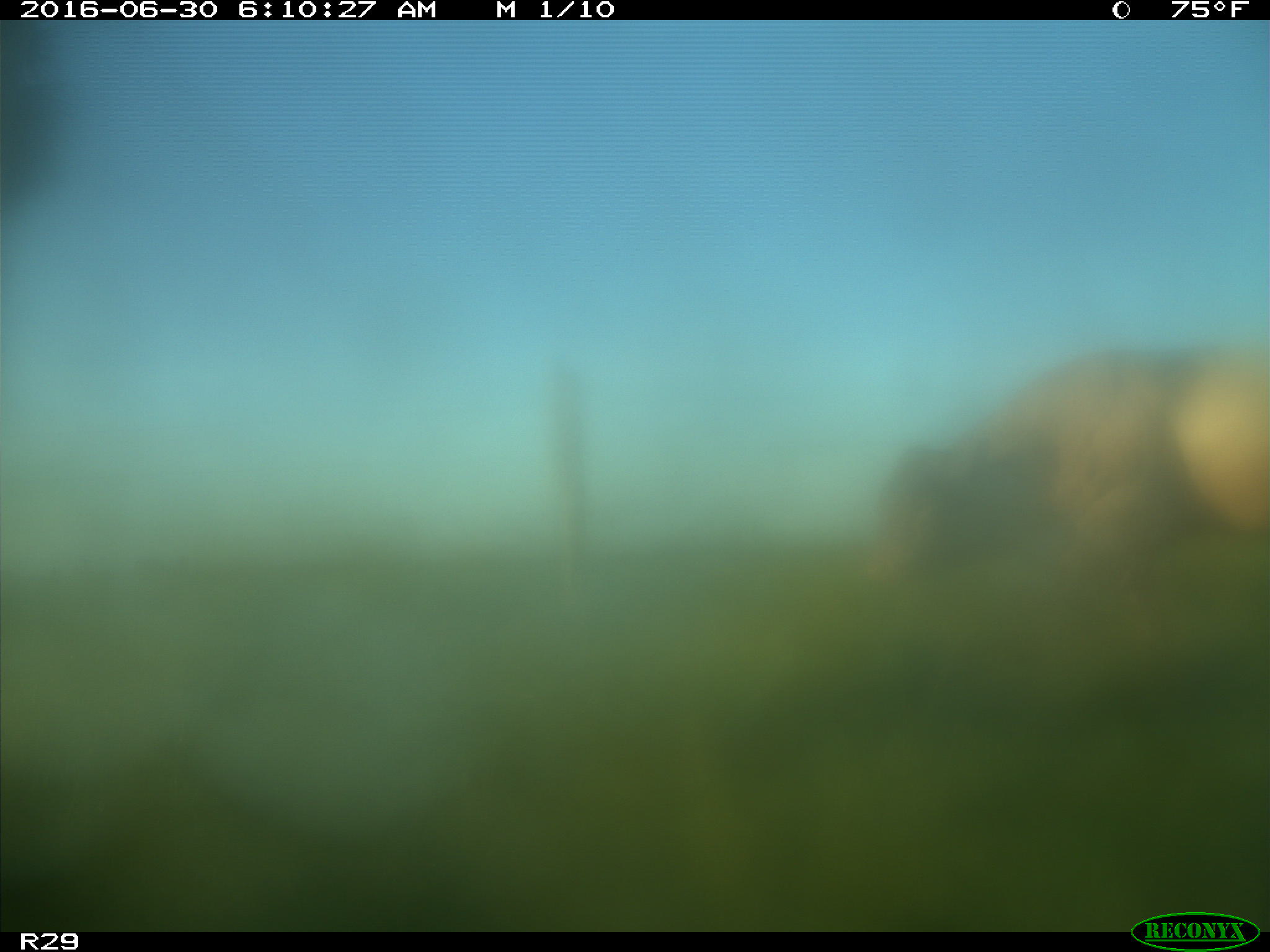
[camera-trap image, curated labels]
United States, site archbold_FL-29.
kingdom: Animalia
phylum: Chordata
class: Mammalia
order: Artiodactyla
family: Bovidae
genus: Bos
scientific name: Bos taurus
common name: domestic cow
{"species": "Bos taurus (domestic cow)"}